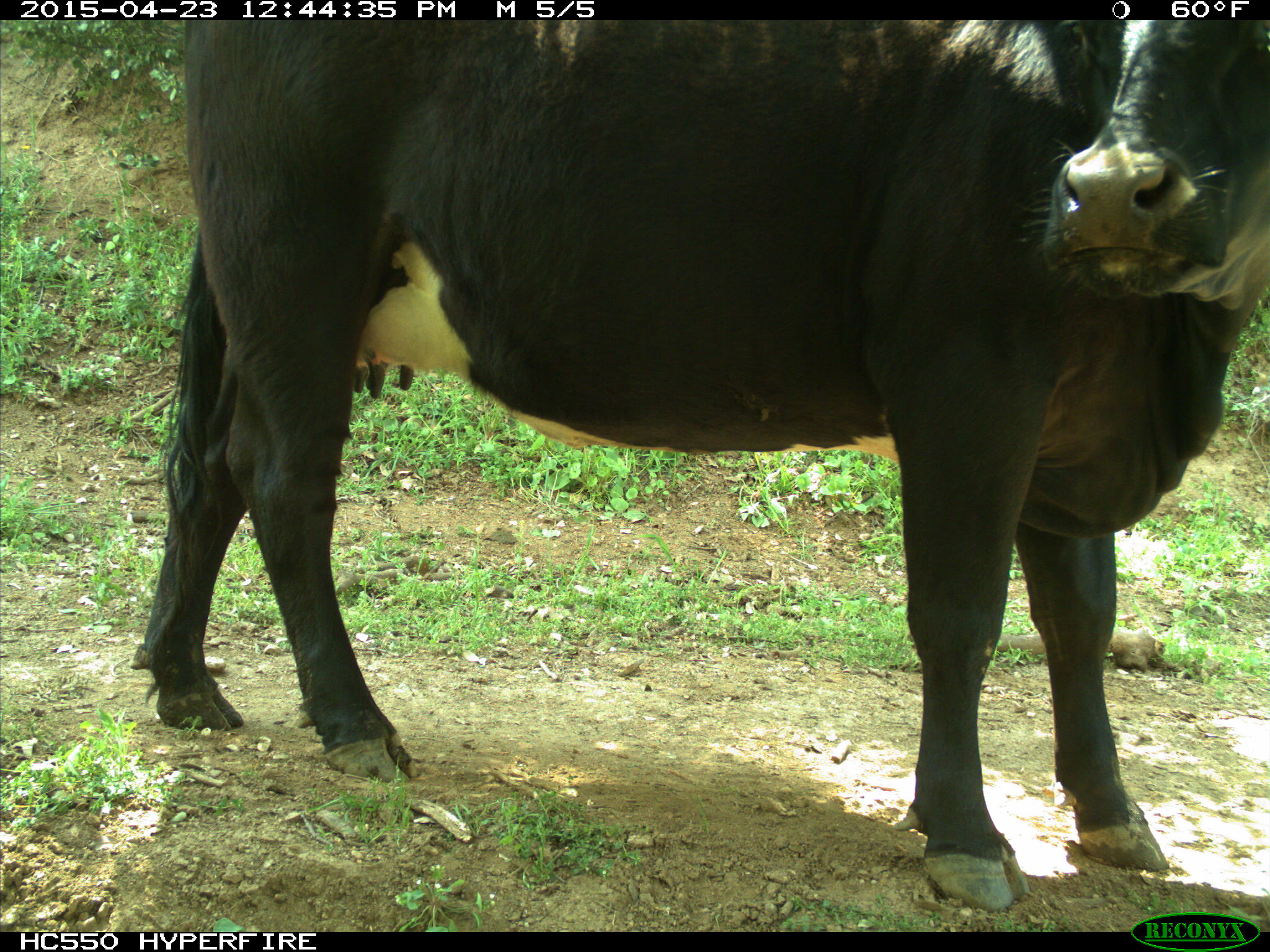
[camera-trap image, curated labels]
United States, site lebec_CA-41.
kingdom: Animalia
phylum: Chordata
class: Mammalia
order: Artiodactyla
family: Bovidae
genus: Bos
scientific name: Bos taurus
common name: domestic cow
Bos taurus (domestic cow).